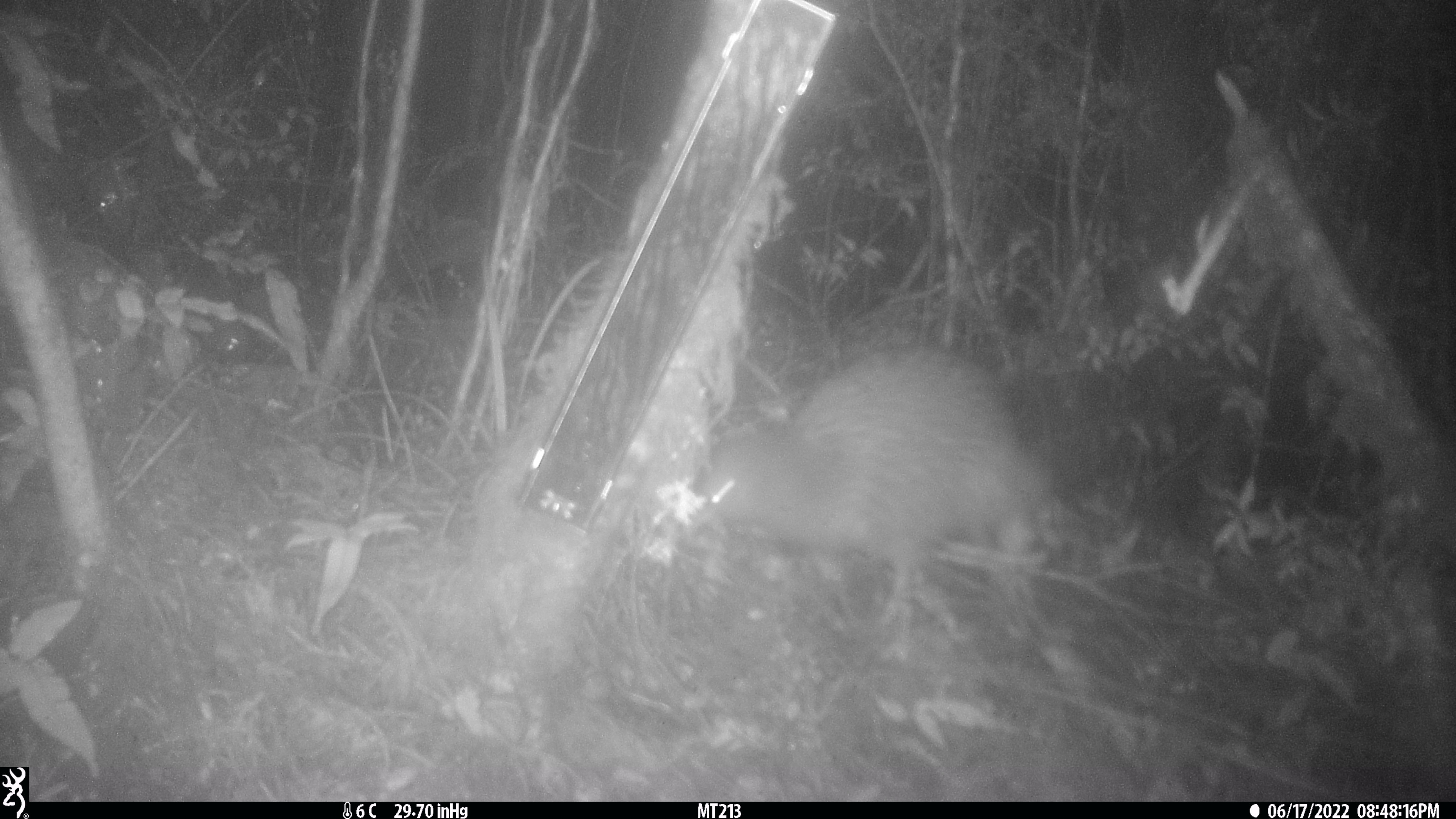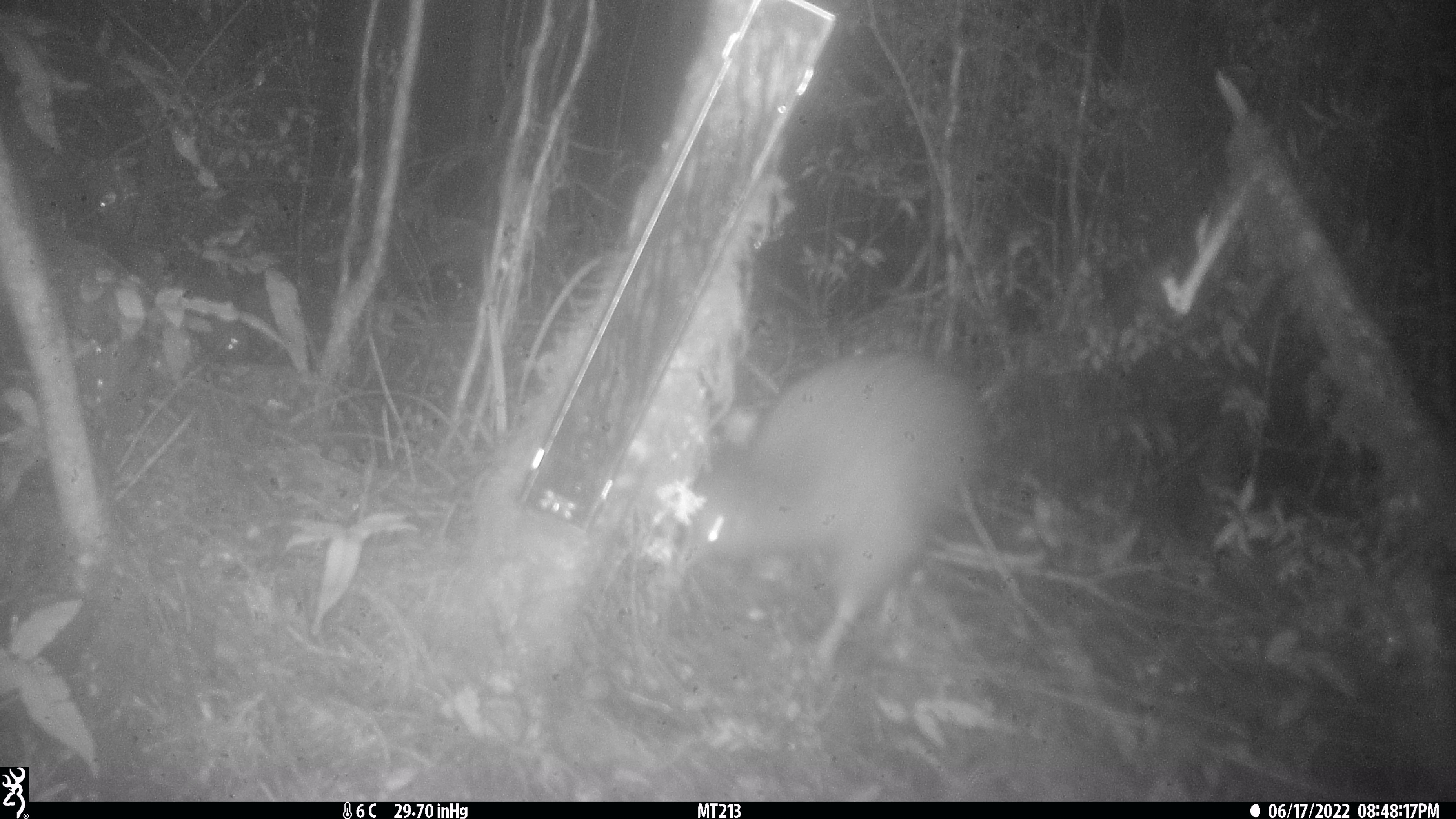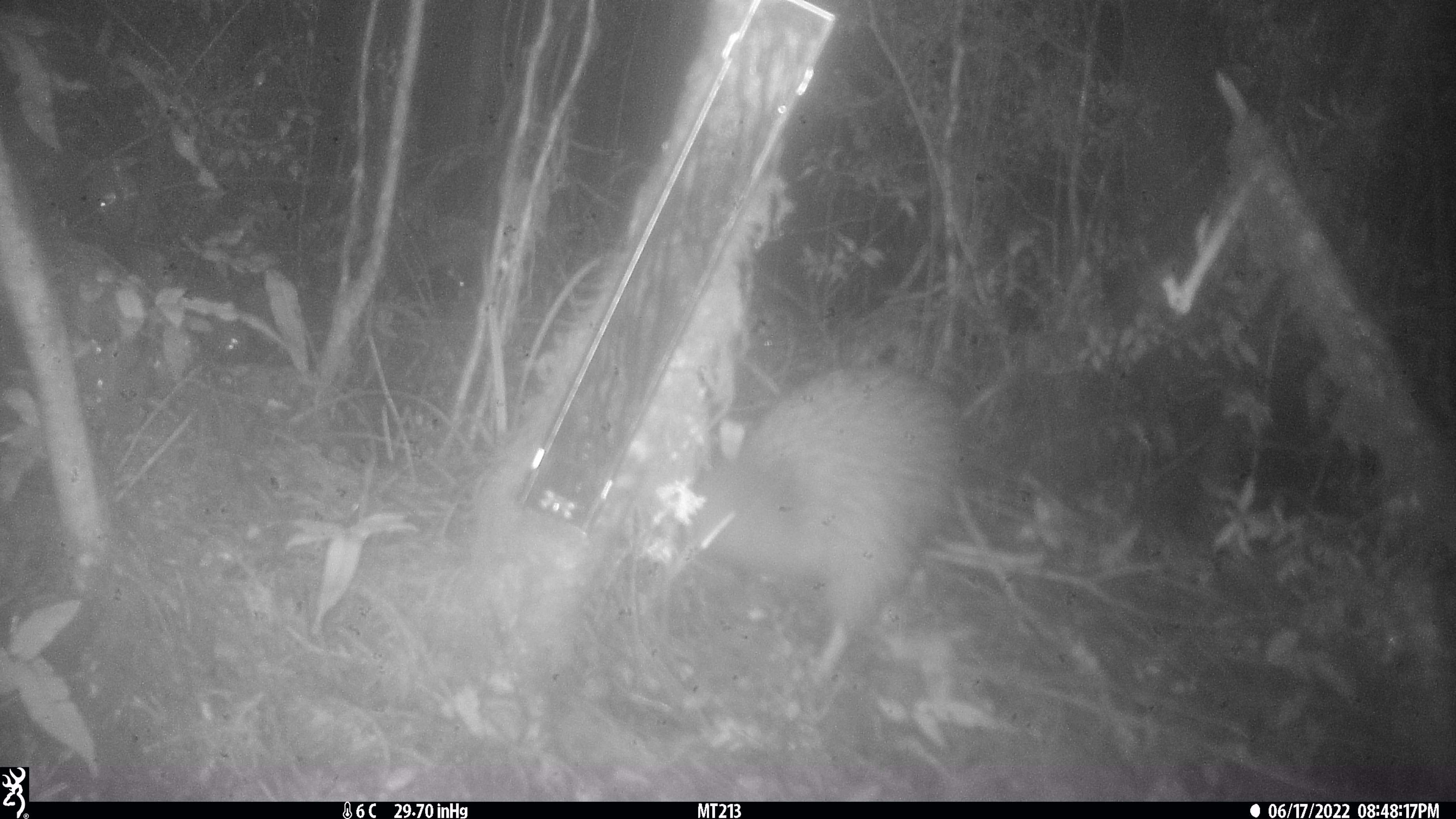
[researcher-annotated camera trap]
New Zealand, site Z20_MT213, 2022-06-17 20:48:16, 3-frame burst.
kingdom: Animalia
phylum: Chordata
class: Aves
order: Apterygiformes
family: Apterygidae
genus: Apteryx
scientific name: Apteryx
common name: kiwi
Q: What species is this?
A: Kiwi (Apteryx).